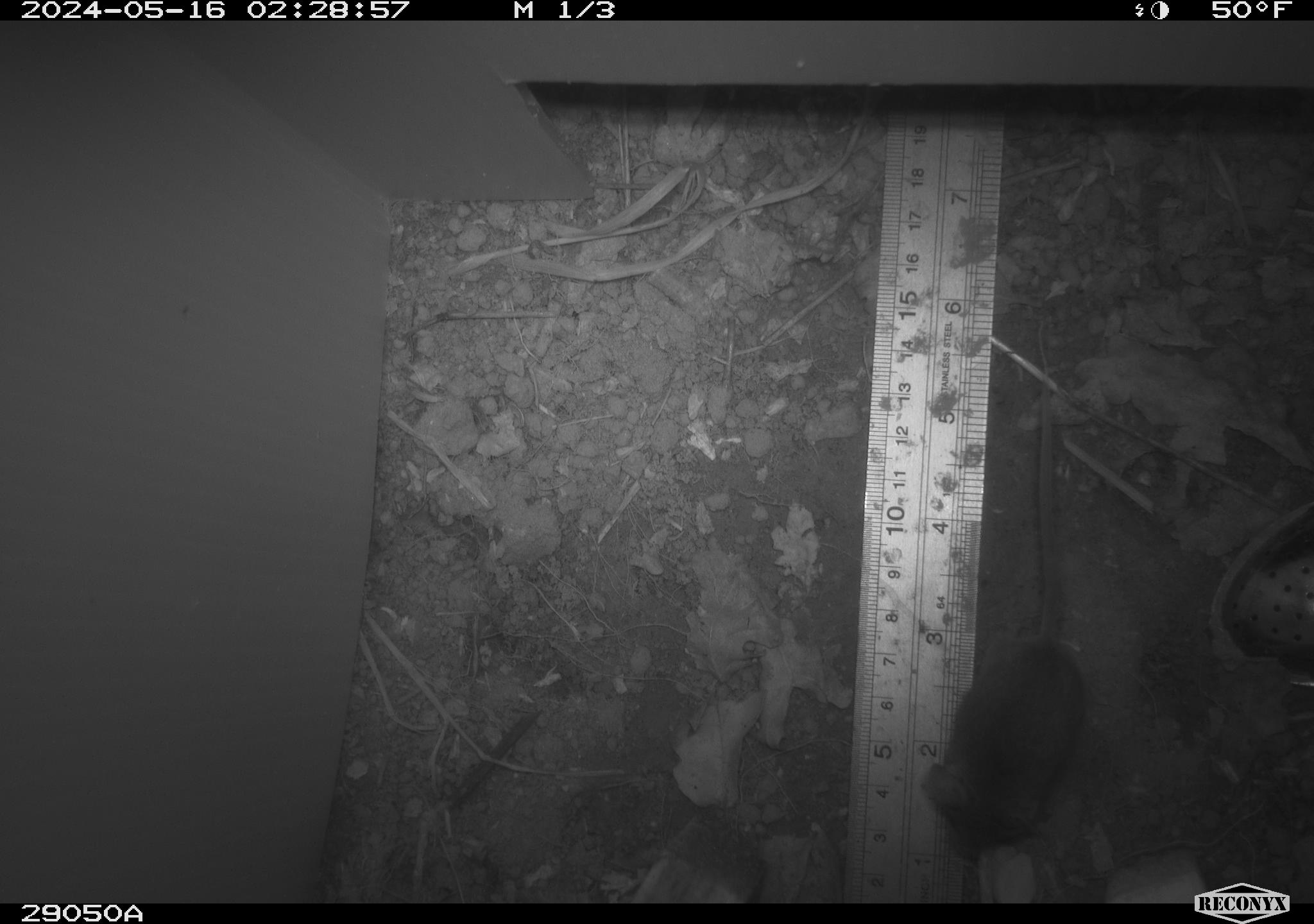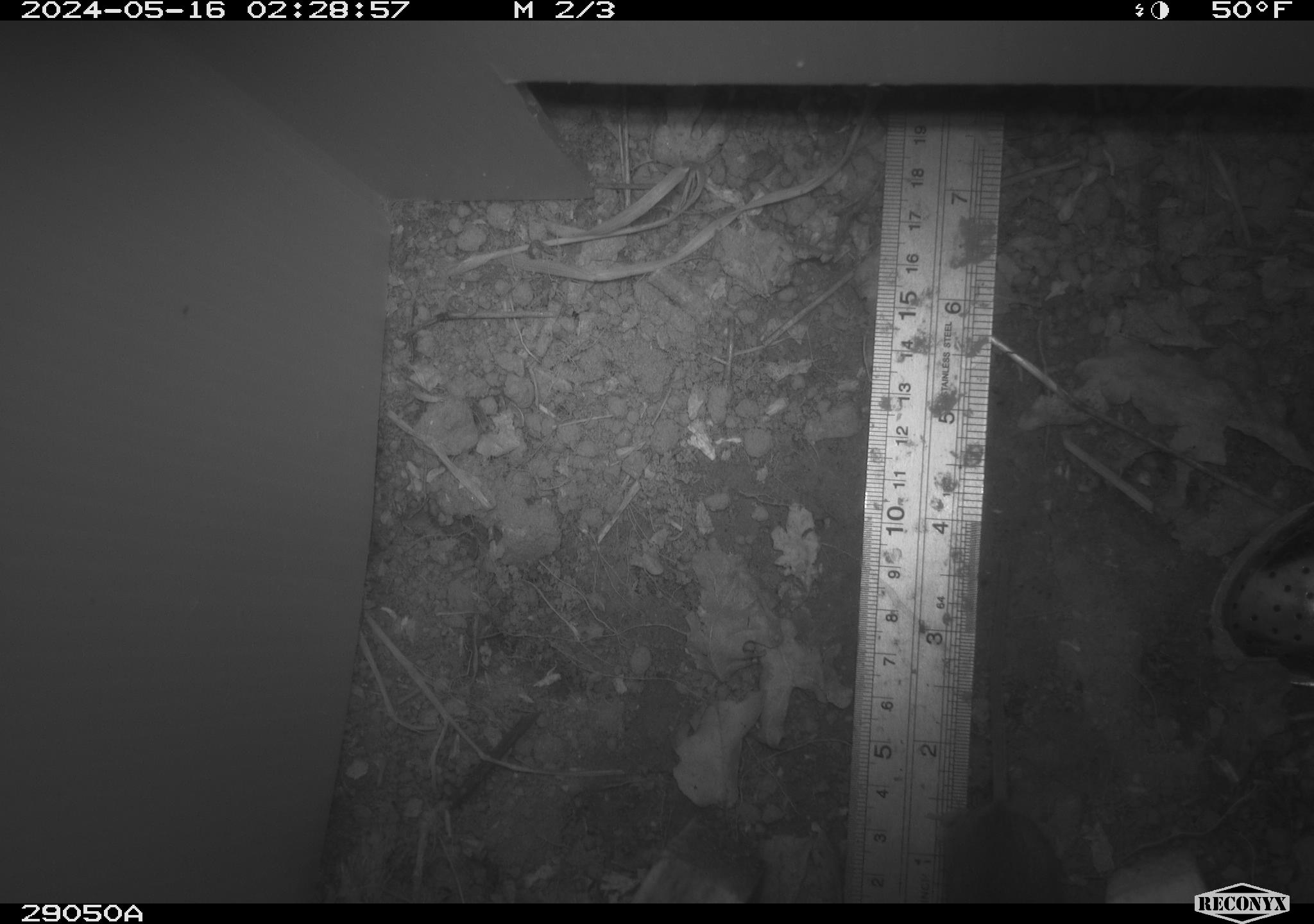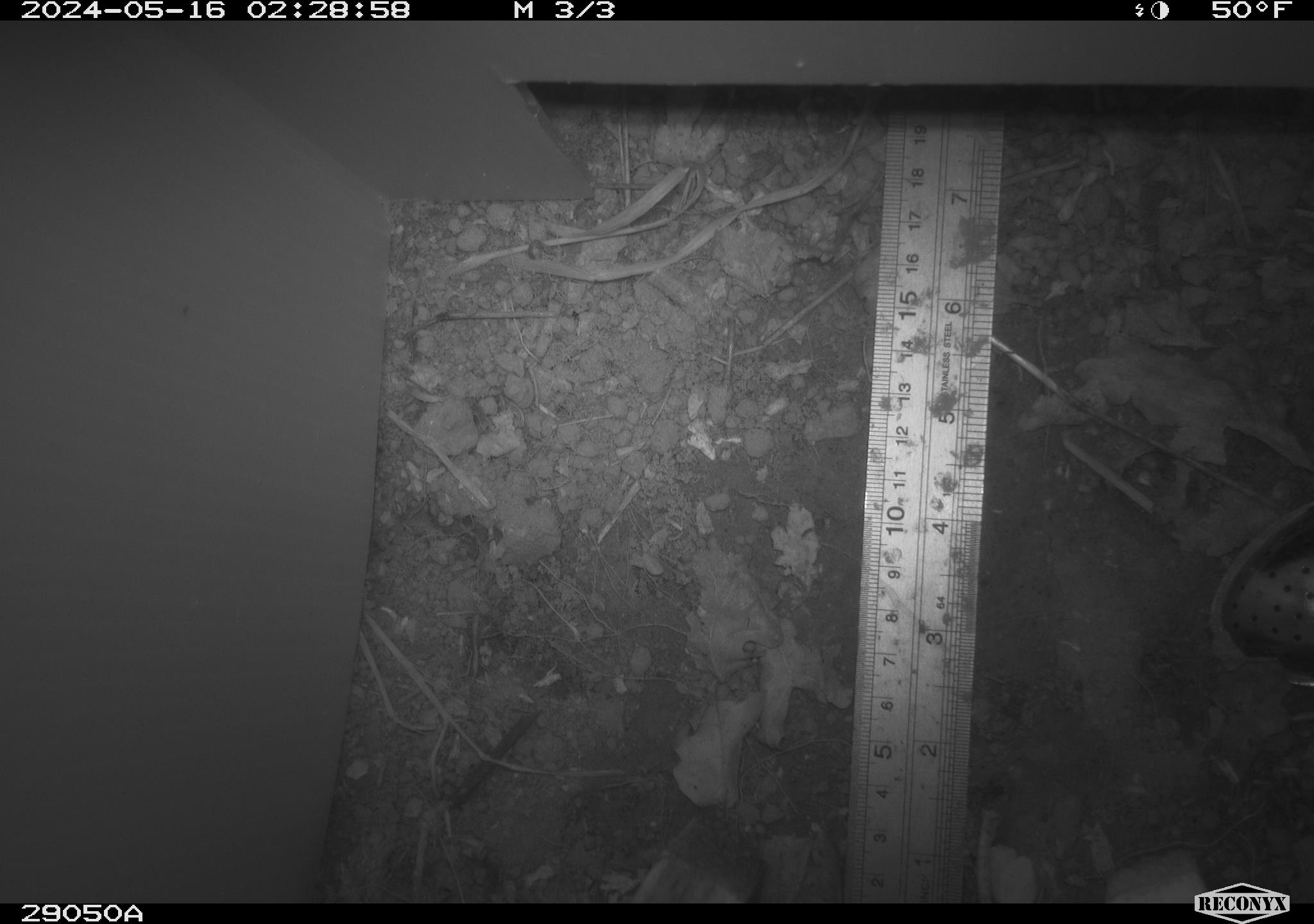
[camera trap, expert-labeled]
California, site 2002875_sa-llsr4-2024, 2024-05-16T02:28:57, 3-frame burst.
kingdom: Animalia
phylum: Chordata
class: Mammalia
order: Rodentia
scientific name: Rodentia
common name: mouse species